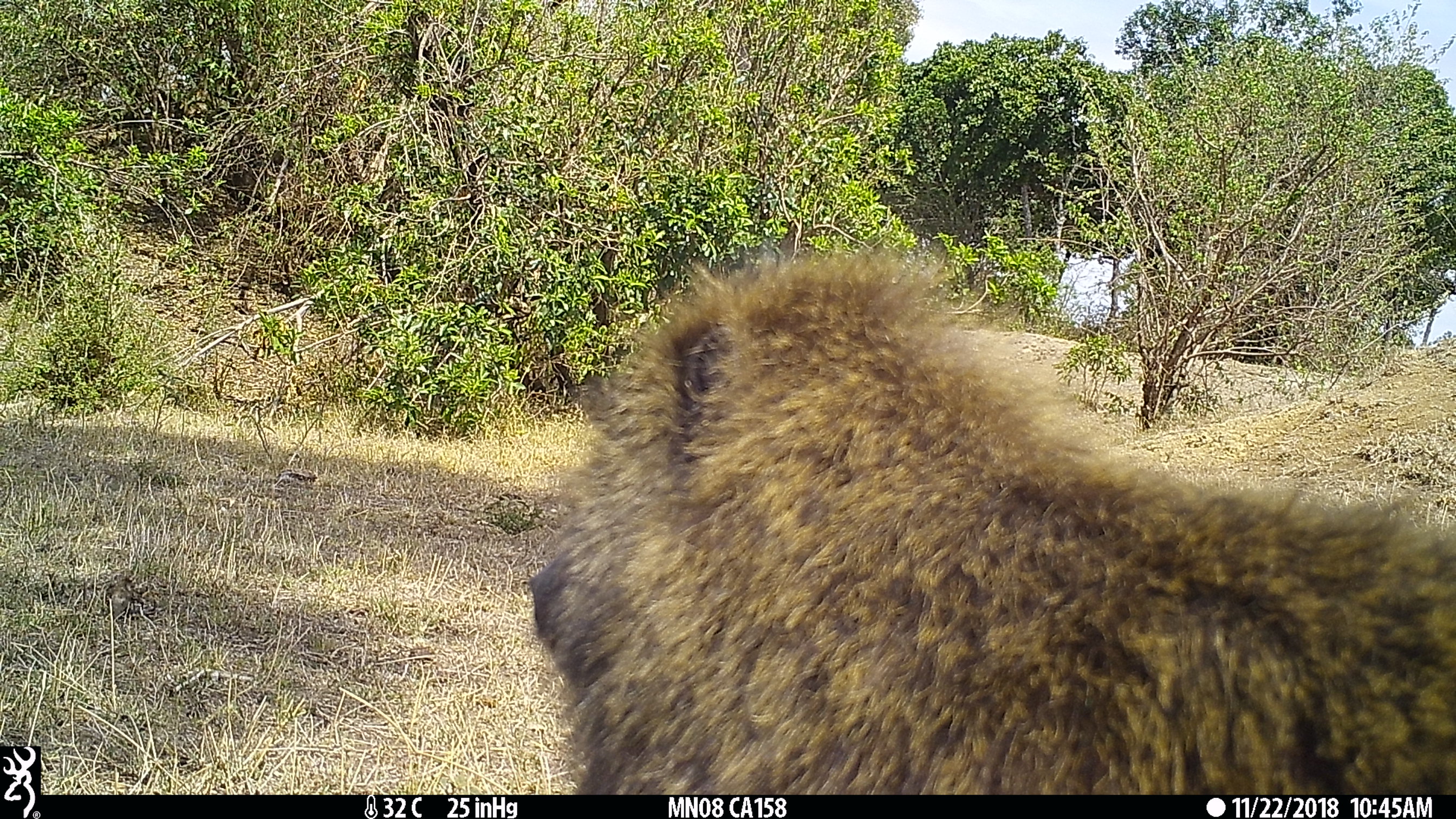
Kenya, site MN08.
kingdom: Animalia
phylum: Chordata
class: Mammalia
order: Primates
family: Cercopithecidae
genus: Papio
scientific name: Papio anubis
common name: olive baboon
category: baboon